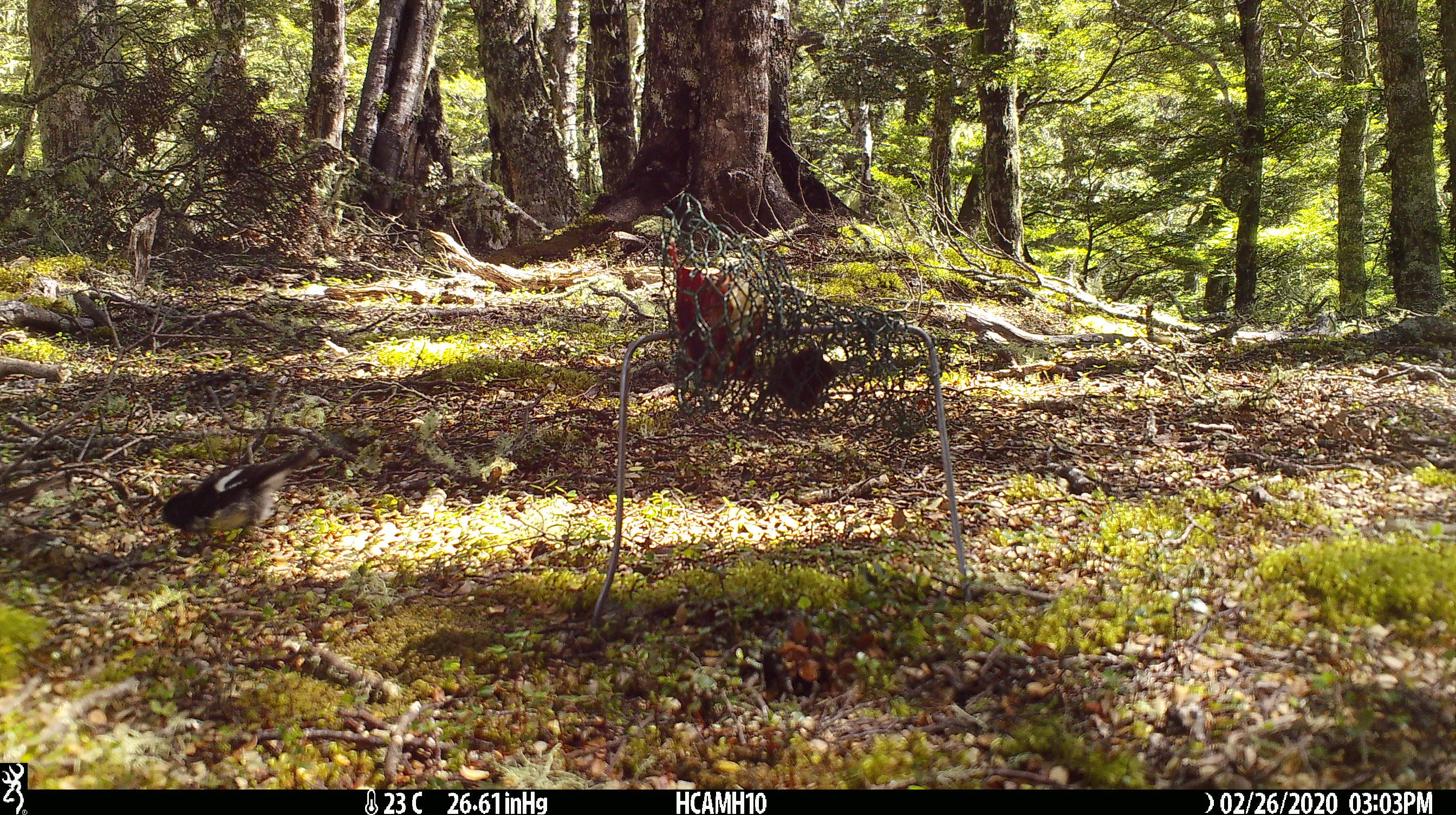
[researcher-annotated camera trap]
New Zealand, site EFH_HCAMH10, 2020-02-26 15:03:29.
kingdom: Animalia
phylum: Chordata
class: Aves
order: Passeriformes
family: Petroicidae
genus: Petroica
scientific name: Petroica macrocephala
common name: tomtit